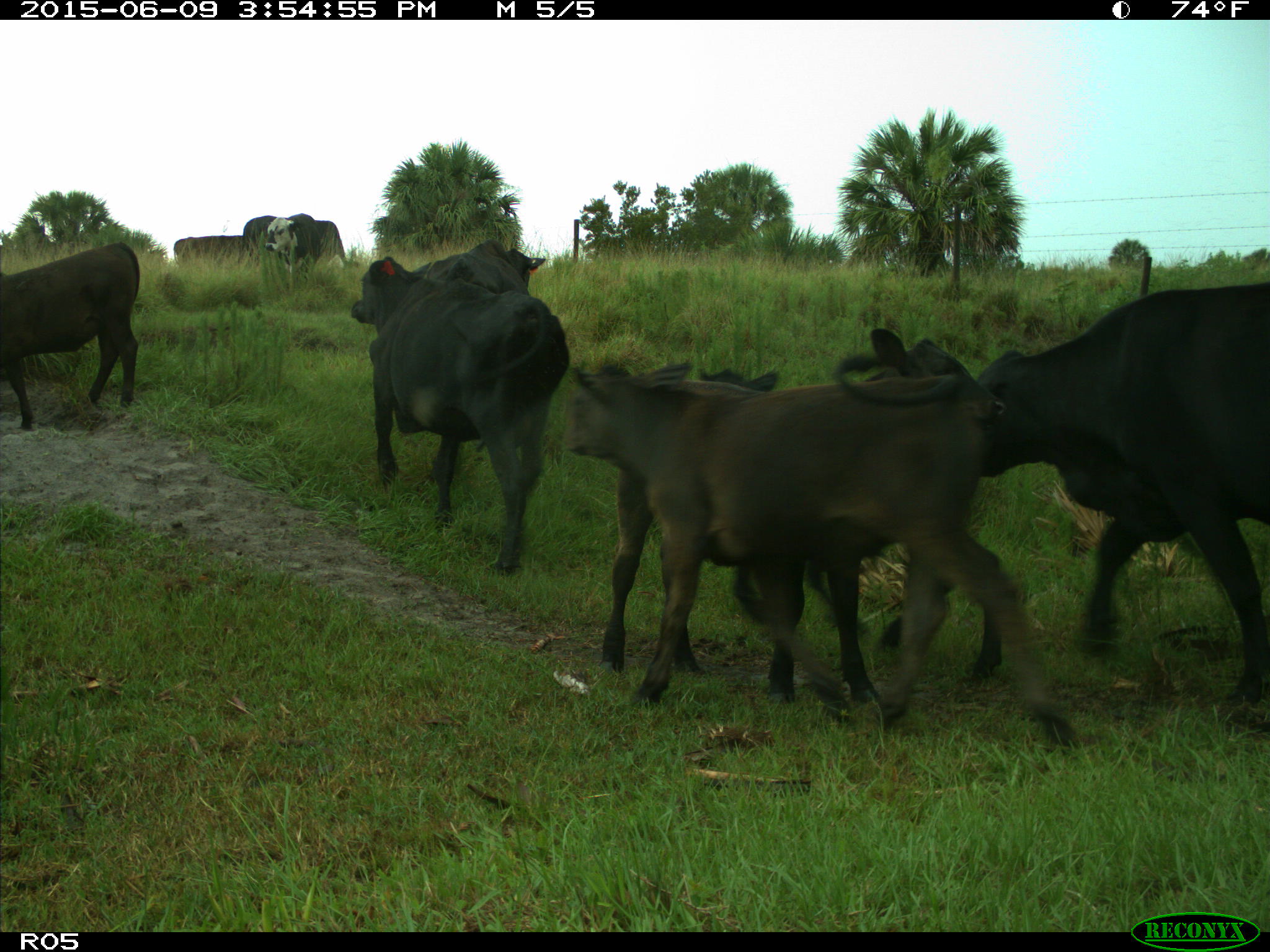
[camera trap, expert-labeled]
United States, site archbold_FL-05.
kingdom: Animalia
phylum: Chordata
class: Mammalia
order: Artiodactyla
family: Bovidae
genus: Bos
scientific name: Bos taurus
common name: domestic cow